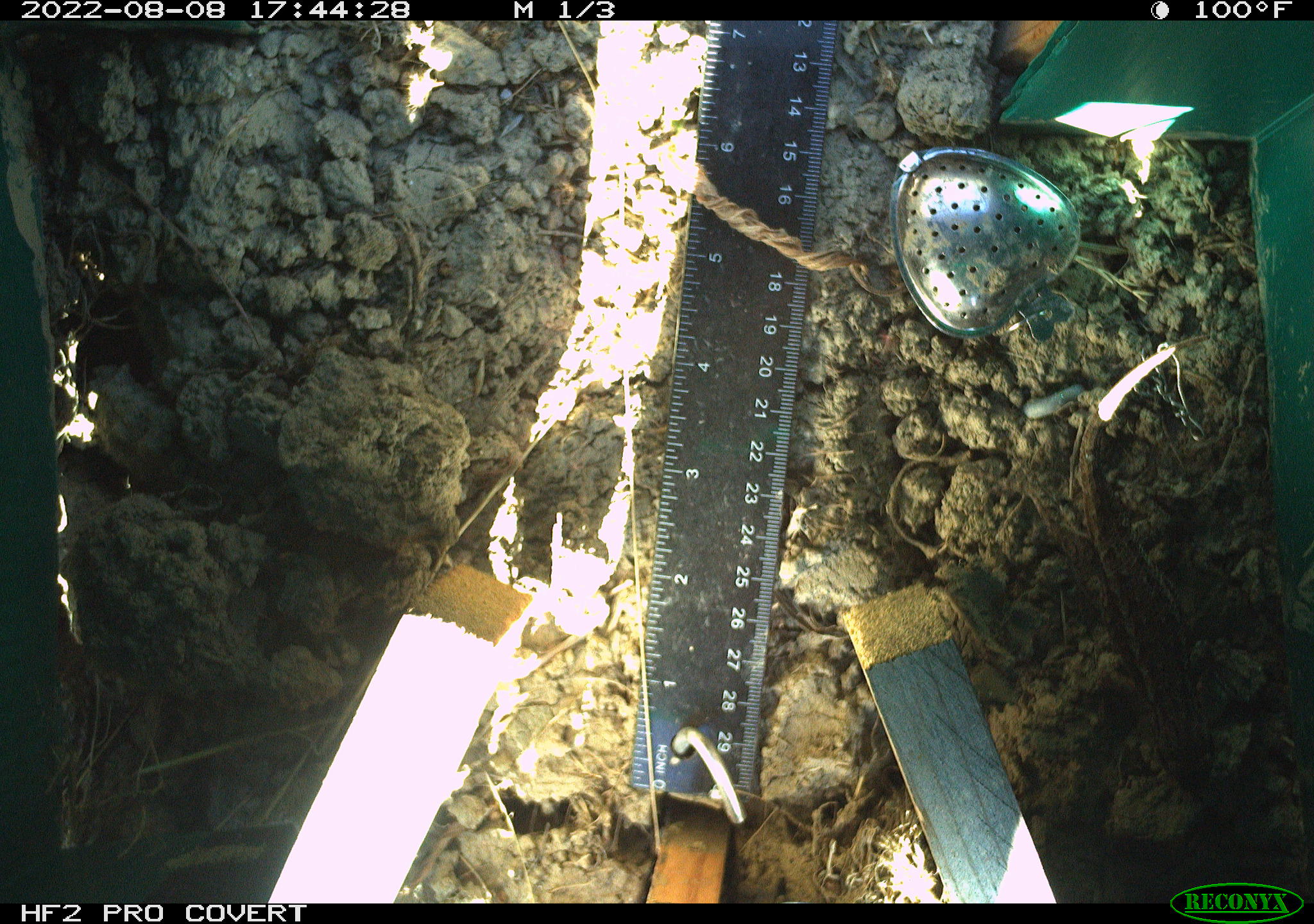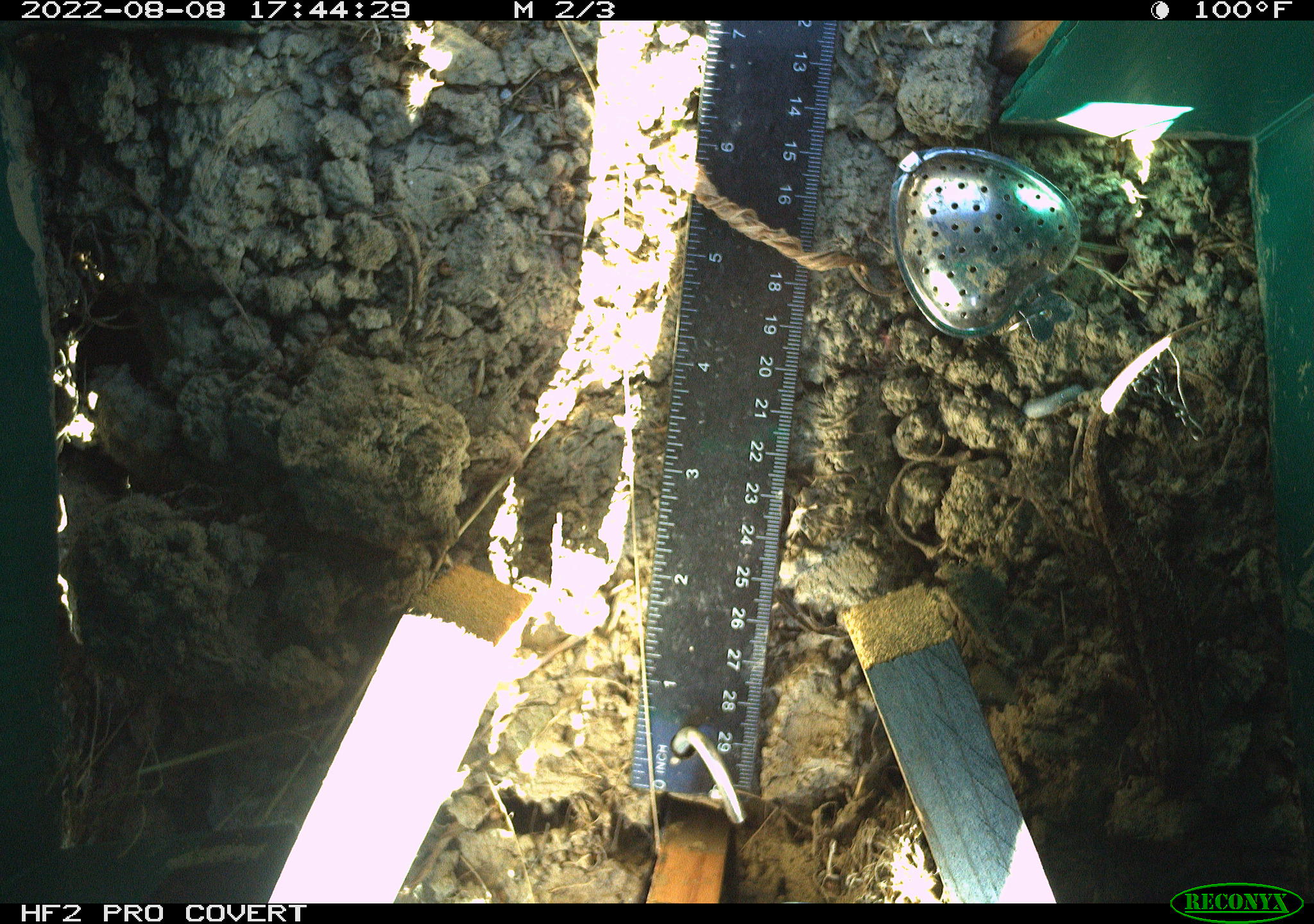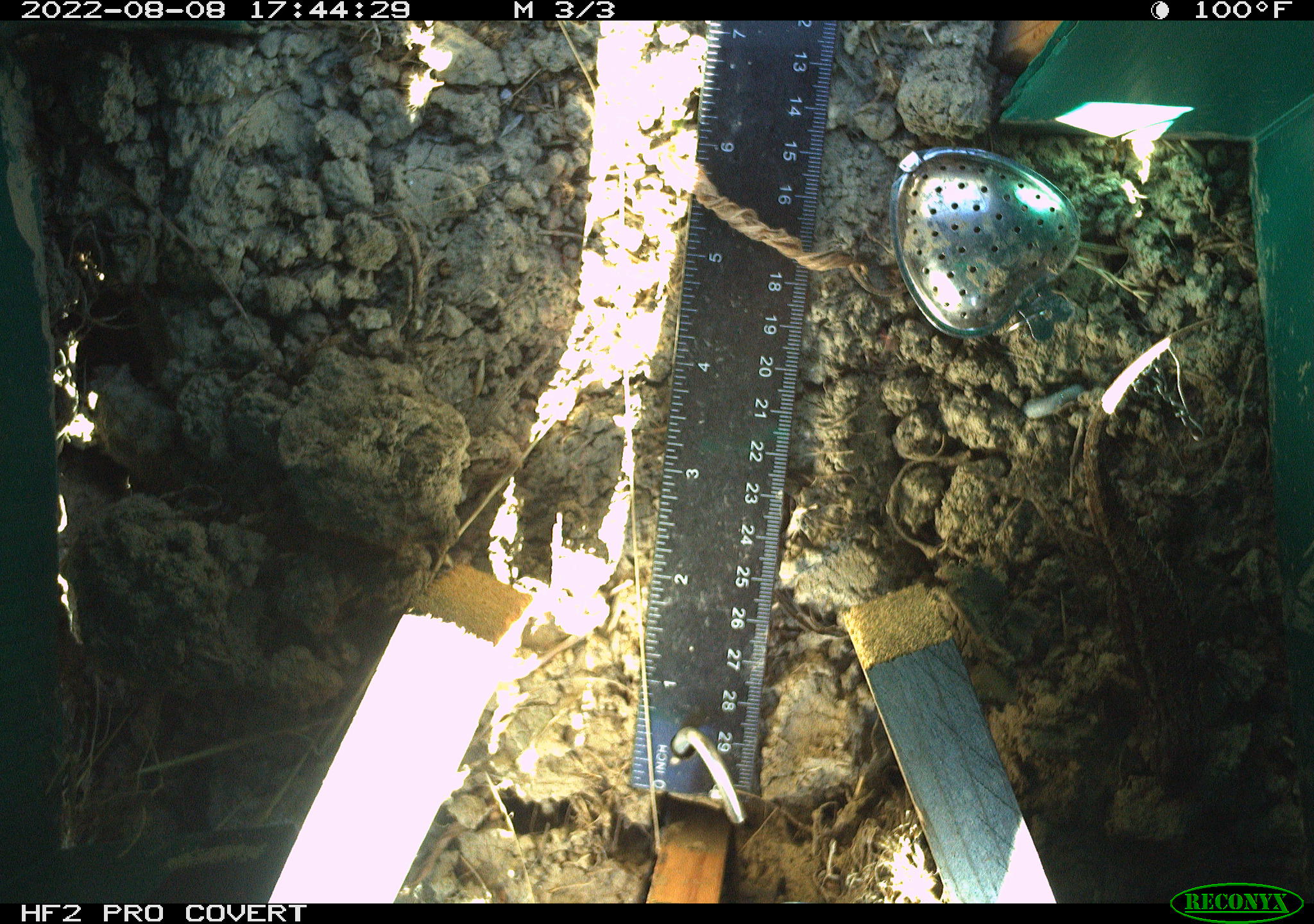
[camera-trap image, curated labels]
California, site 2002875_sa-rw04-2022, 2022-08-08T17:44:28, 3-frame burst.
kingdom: Animalia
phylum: Chordata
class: Reptilia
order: Squamata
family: Phrynosomatidae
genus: Sceloporus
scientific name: Sceloporus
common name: spiny lizards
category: sceloporus species